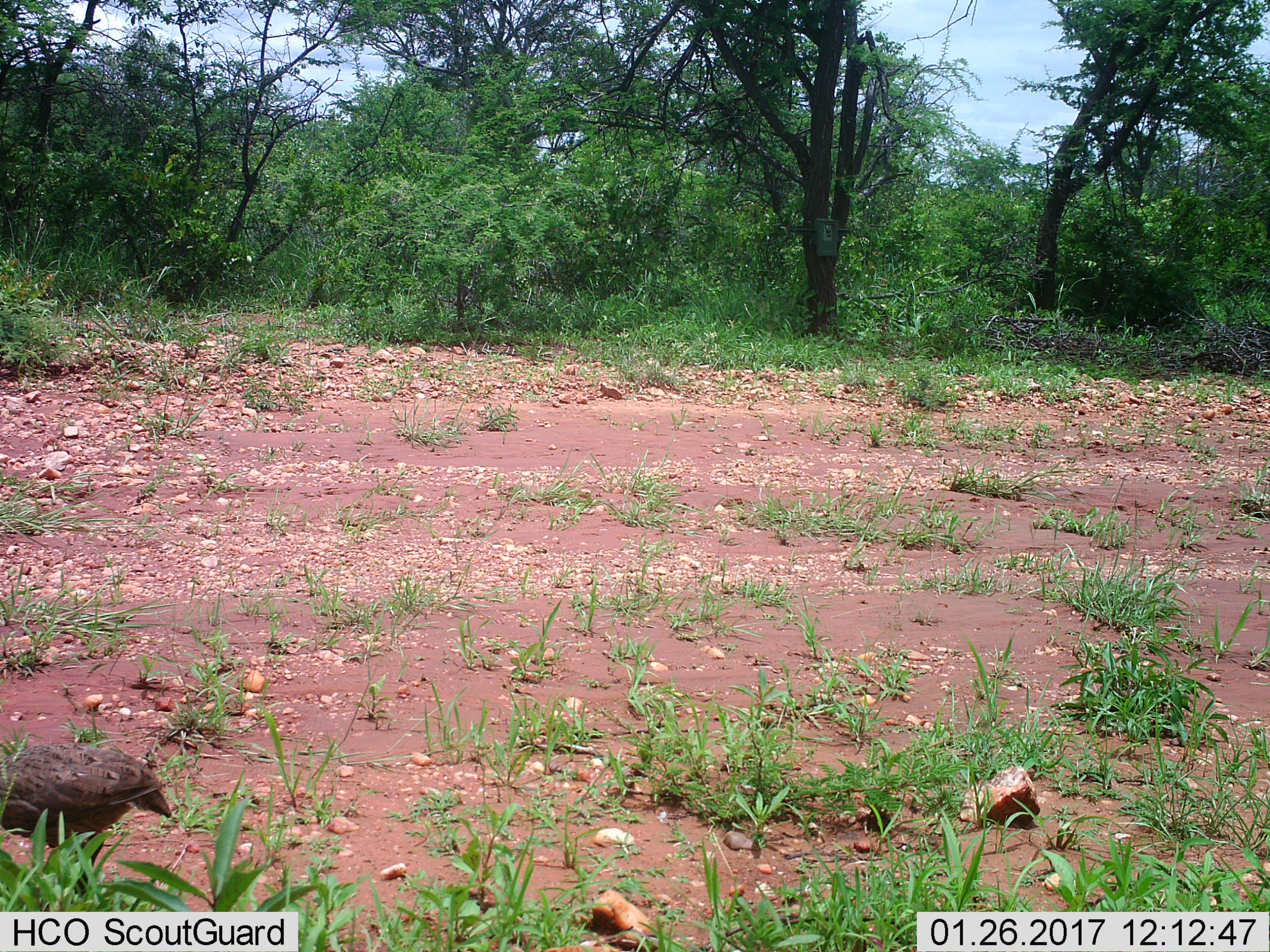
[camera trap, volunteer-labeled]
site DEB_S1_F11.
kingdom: Animalia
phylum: Chordata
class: Aves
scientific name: Aves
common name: bird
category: birdother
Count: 1.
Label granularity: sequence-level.